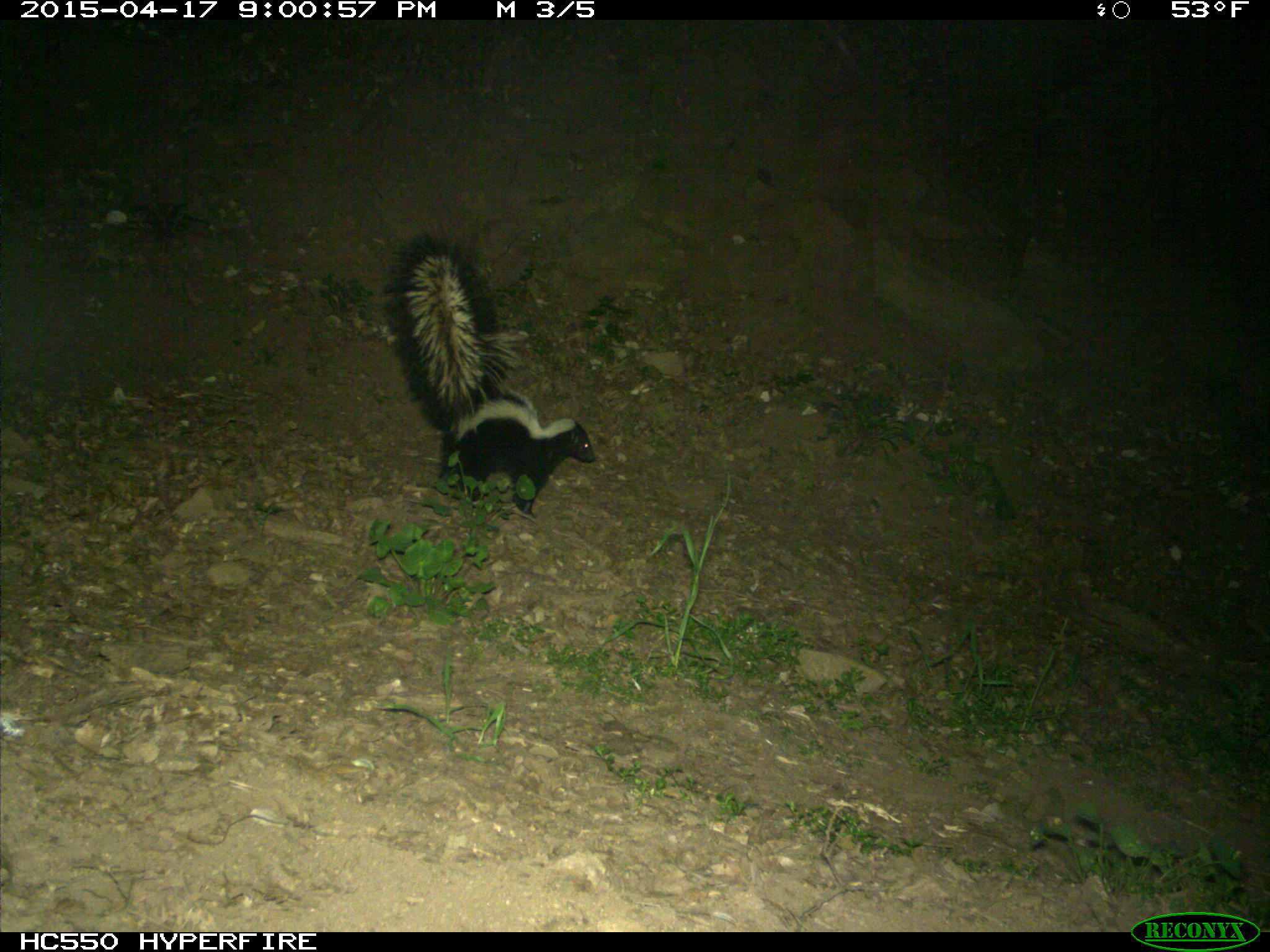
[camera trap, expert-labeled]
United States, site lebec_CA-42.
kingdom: Animalia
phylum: Chordata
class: Mammalia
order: Carnivora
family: Mephitidae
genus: Mephitis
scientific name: Mephitis mephitis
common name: striped skunk